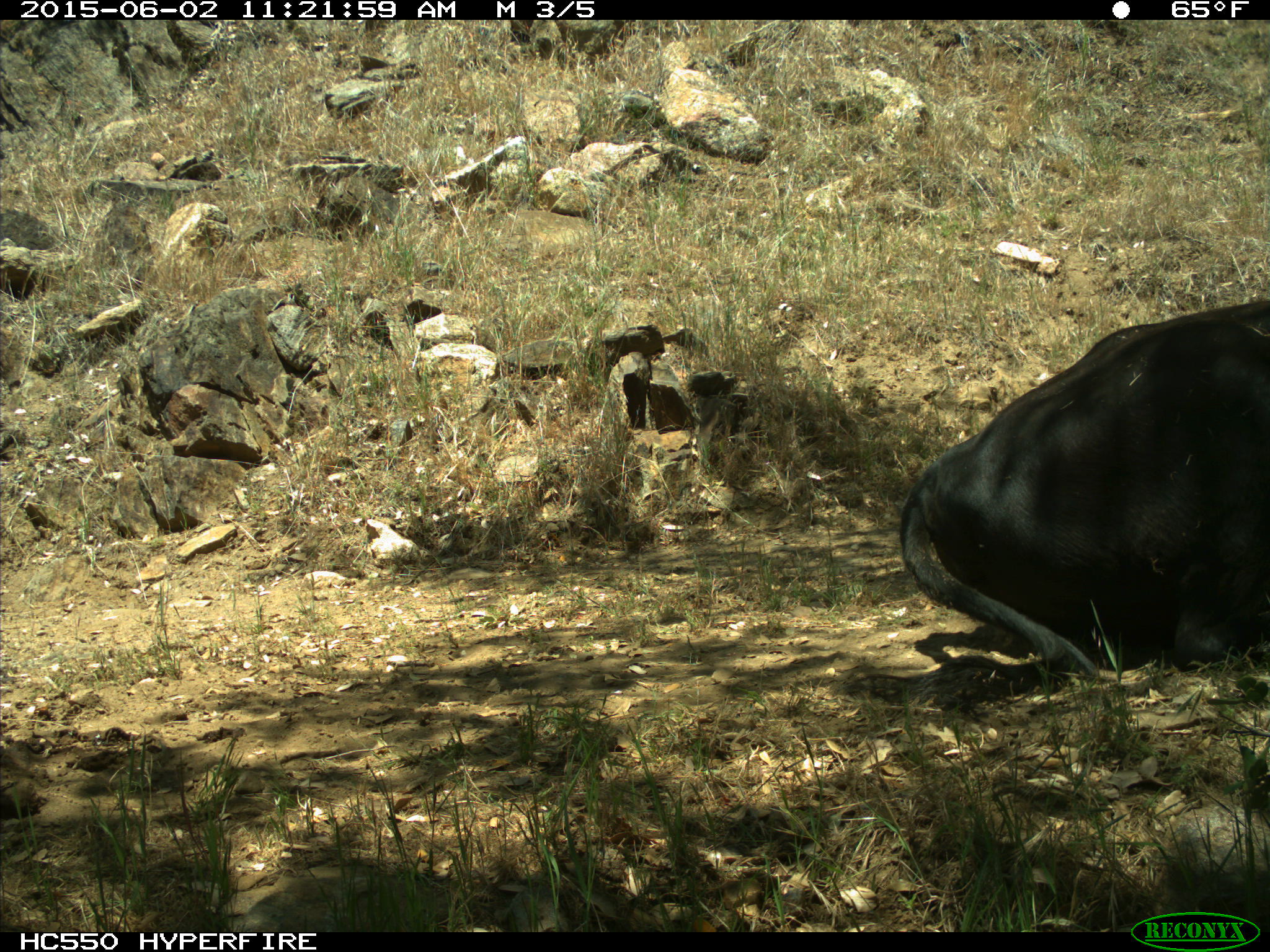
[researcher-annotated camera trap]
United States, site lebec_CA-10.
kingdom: Animalia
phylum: Chordata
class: Mammalia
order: Artiodactyla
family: Bovidae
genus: Bos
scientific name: Bos taurus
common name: domestic cow